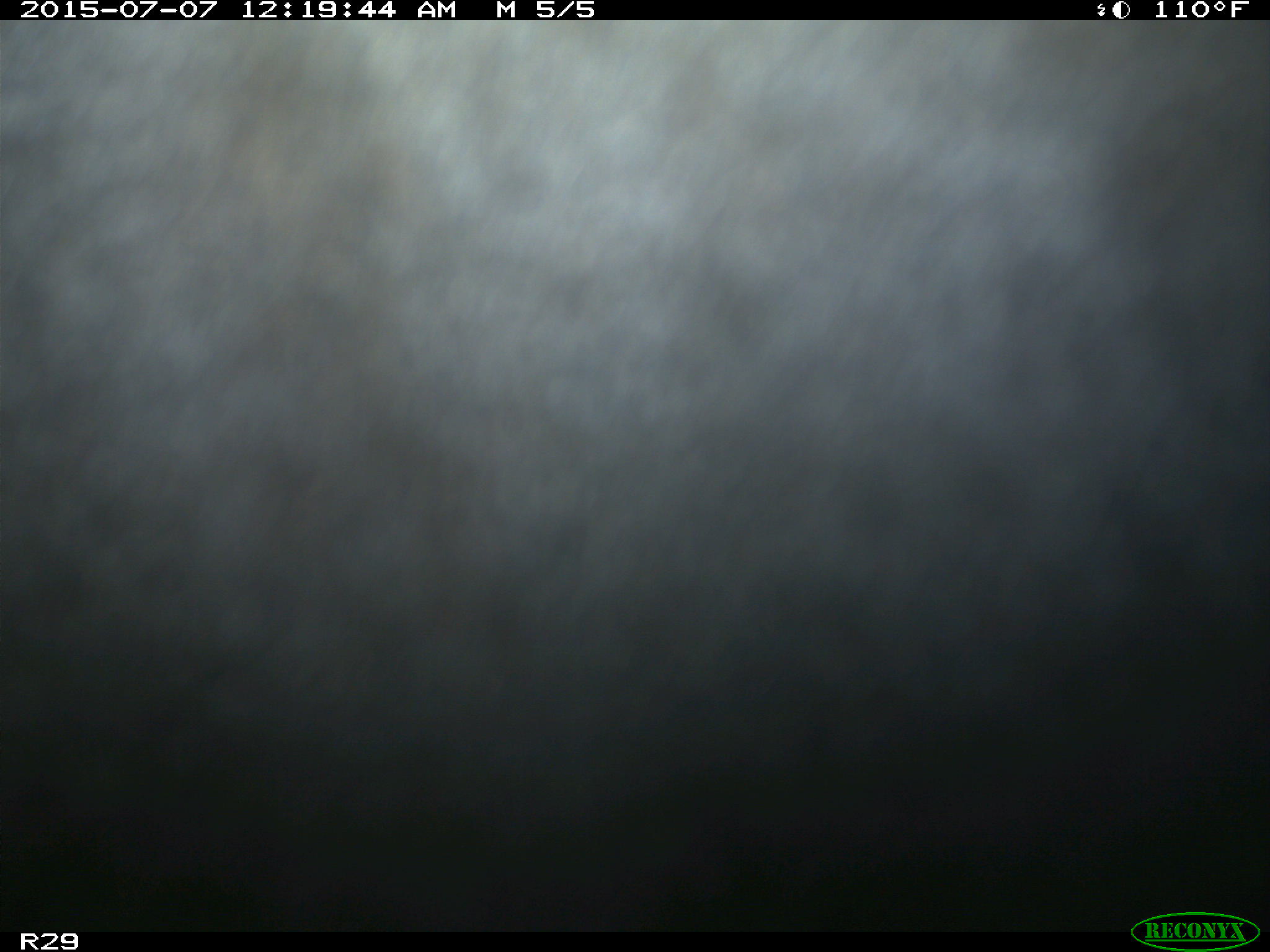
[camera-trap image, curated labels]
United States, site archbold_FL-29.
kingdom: Animalia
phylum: Chordata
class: Mammalia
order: Artiodactyla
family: Bovidae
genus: Bos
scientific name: Bos taurus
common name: domestic cow